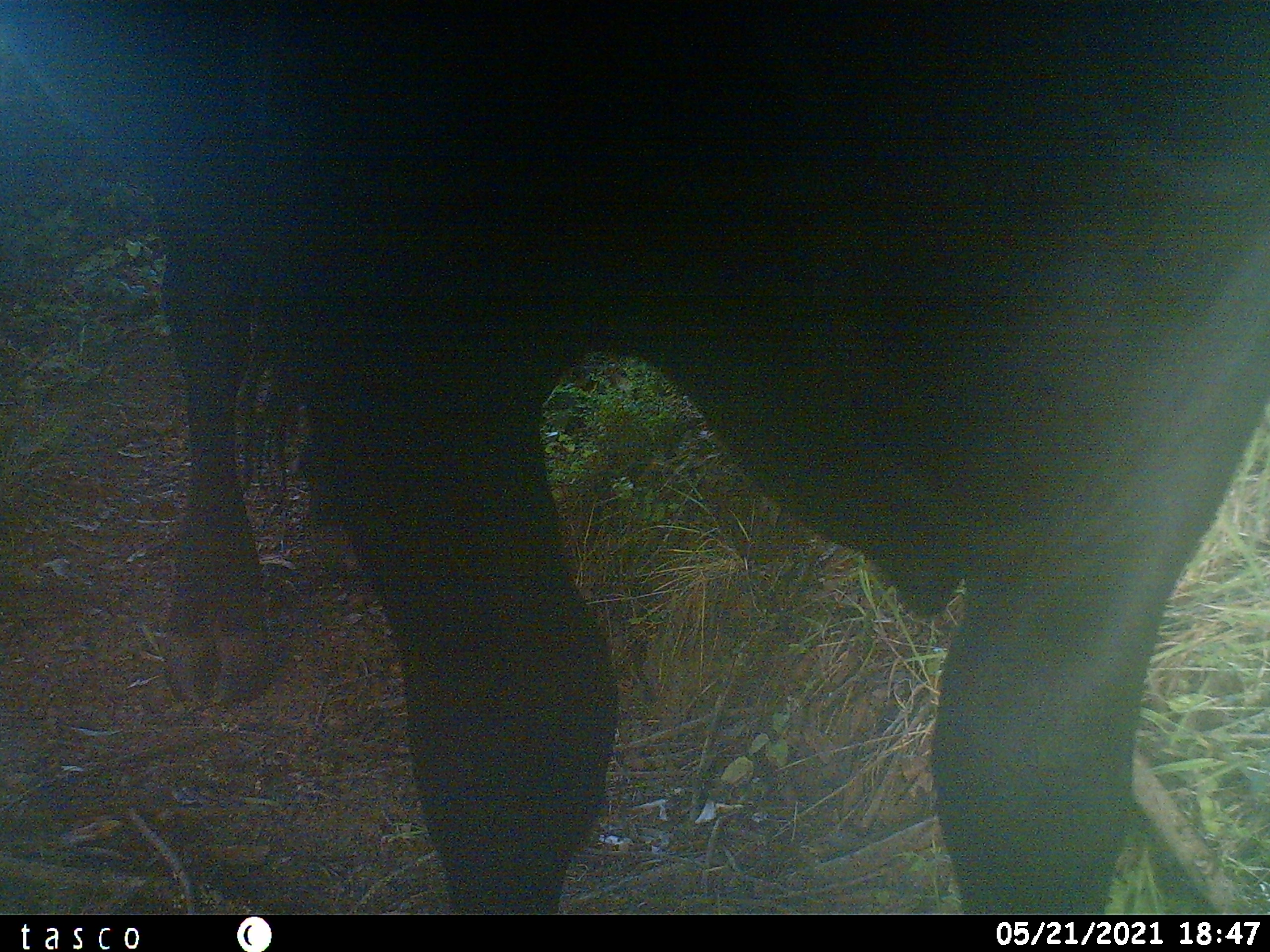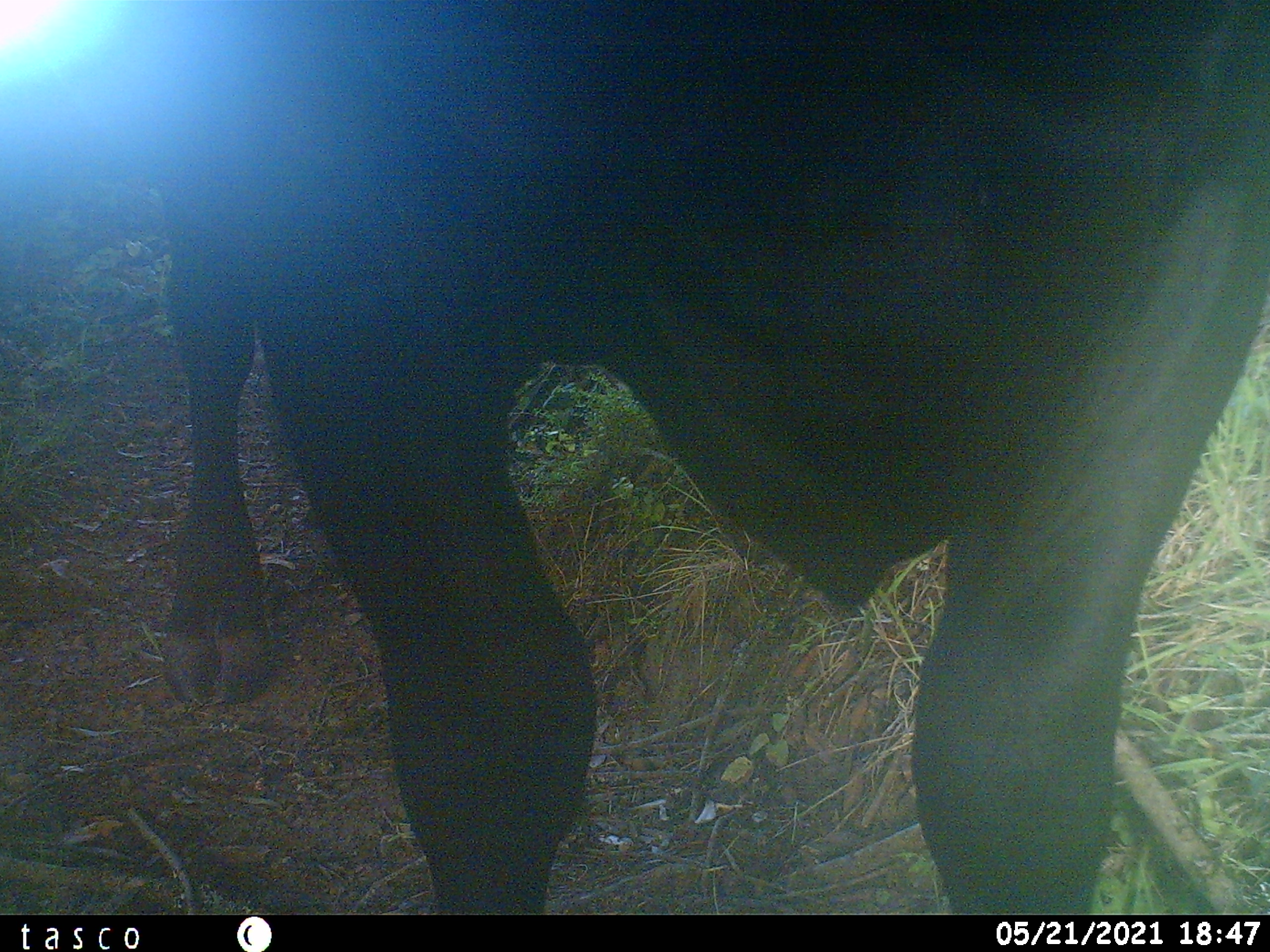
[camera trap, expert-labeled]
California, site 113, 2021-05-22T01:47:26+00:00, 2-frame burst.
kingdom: Animalia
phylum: Chordata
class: Mammalia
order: Artiodactyla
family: Bovidae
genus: Bos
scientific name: Bos taurus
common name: domestic cattle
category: cattle